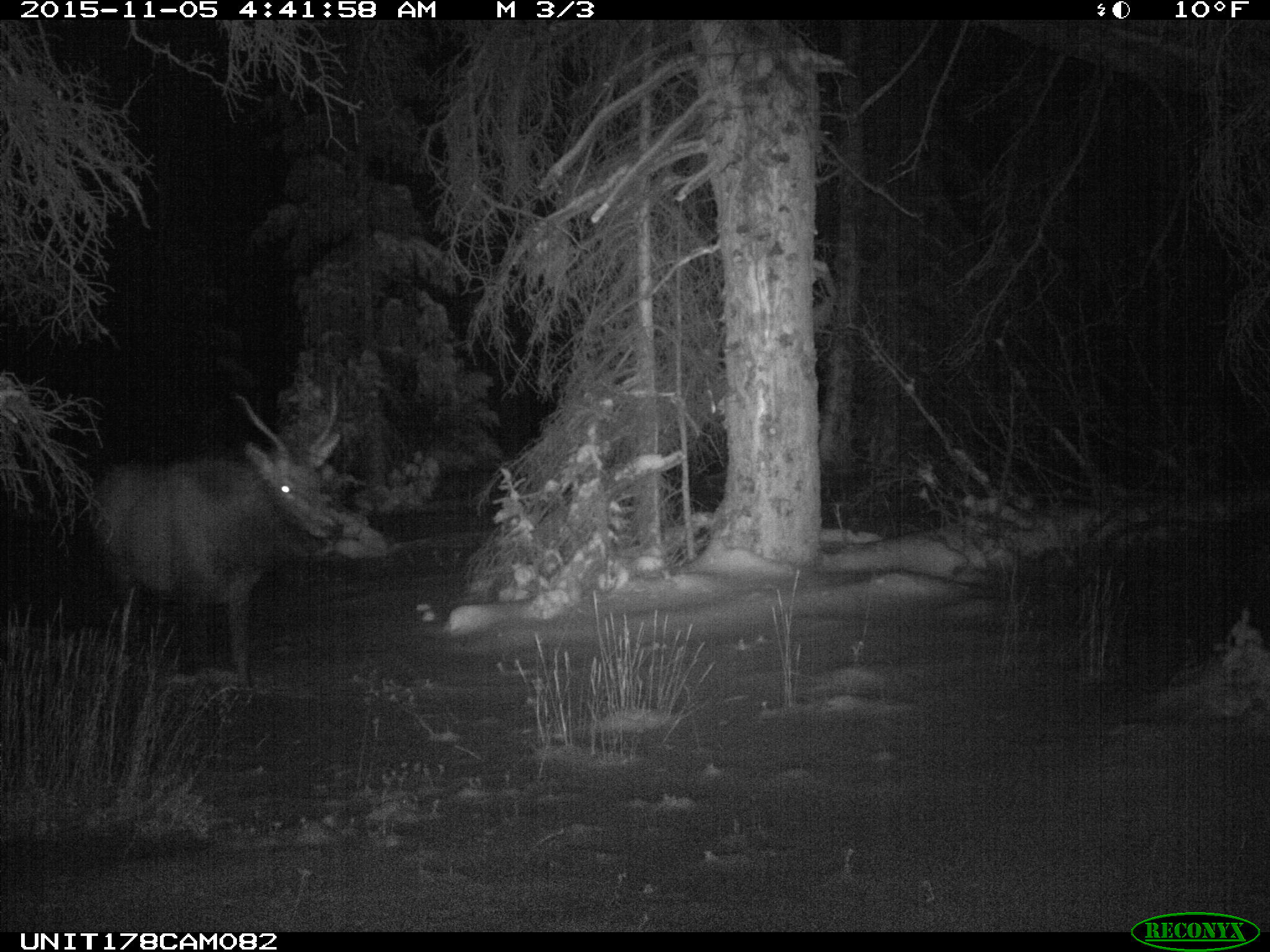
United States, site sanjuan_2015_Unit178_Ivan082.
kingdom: Animalia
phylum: Chordata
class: Mammalia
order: Artiodactyla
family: Cervidae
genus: Cervus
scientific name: Cervus elaphus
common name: red deer